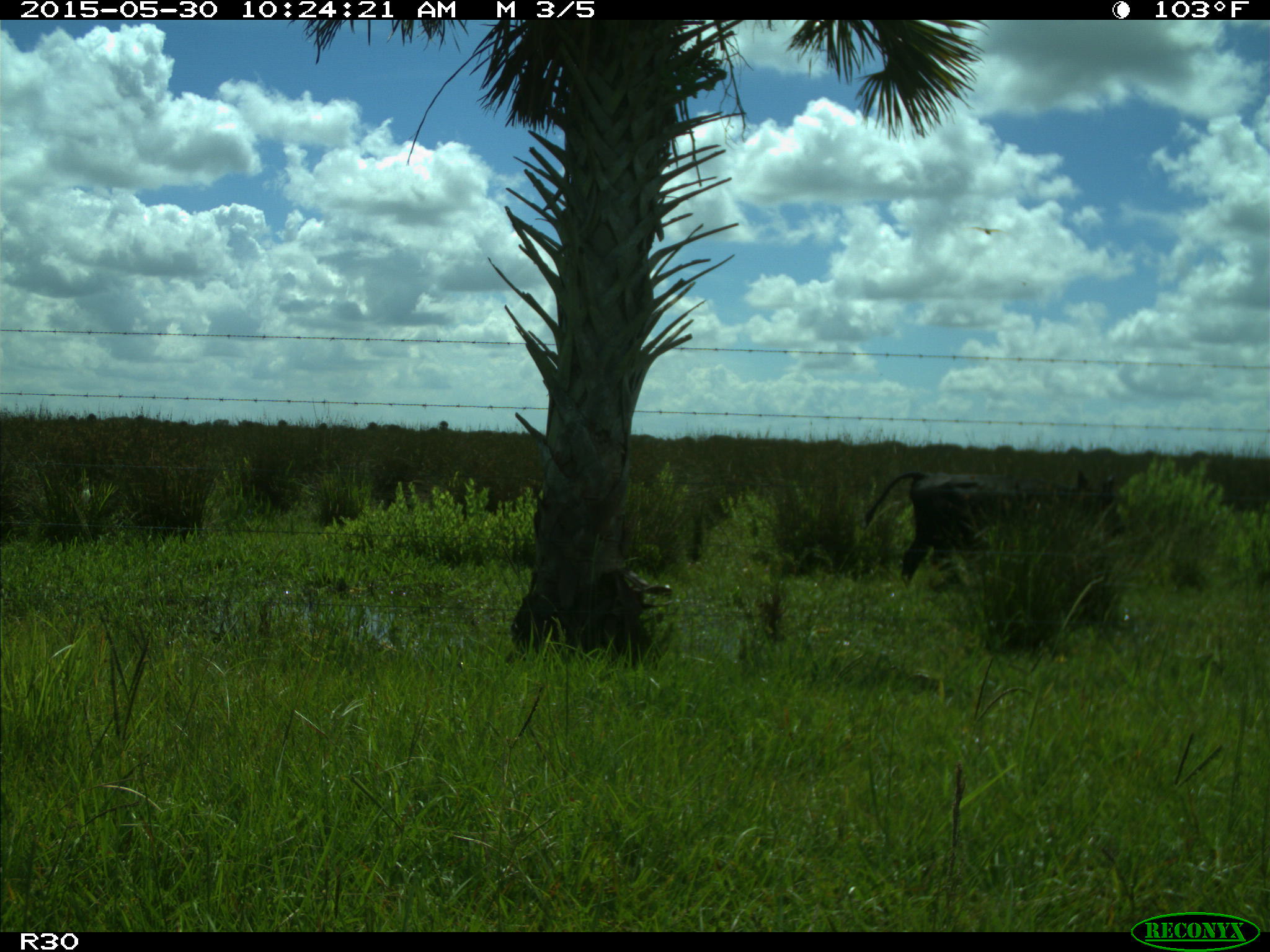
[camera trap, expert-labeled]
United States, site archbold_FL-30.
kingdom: Animalia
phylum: Chordata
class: Mammalia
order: Artiodactyla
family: Bovidae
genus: Bos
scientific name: Bos taurus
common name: domestic cow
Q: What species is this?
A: Bos taurus (domestic cow).